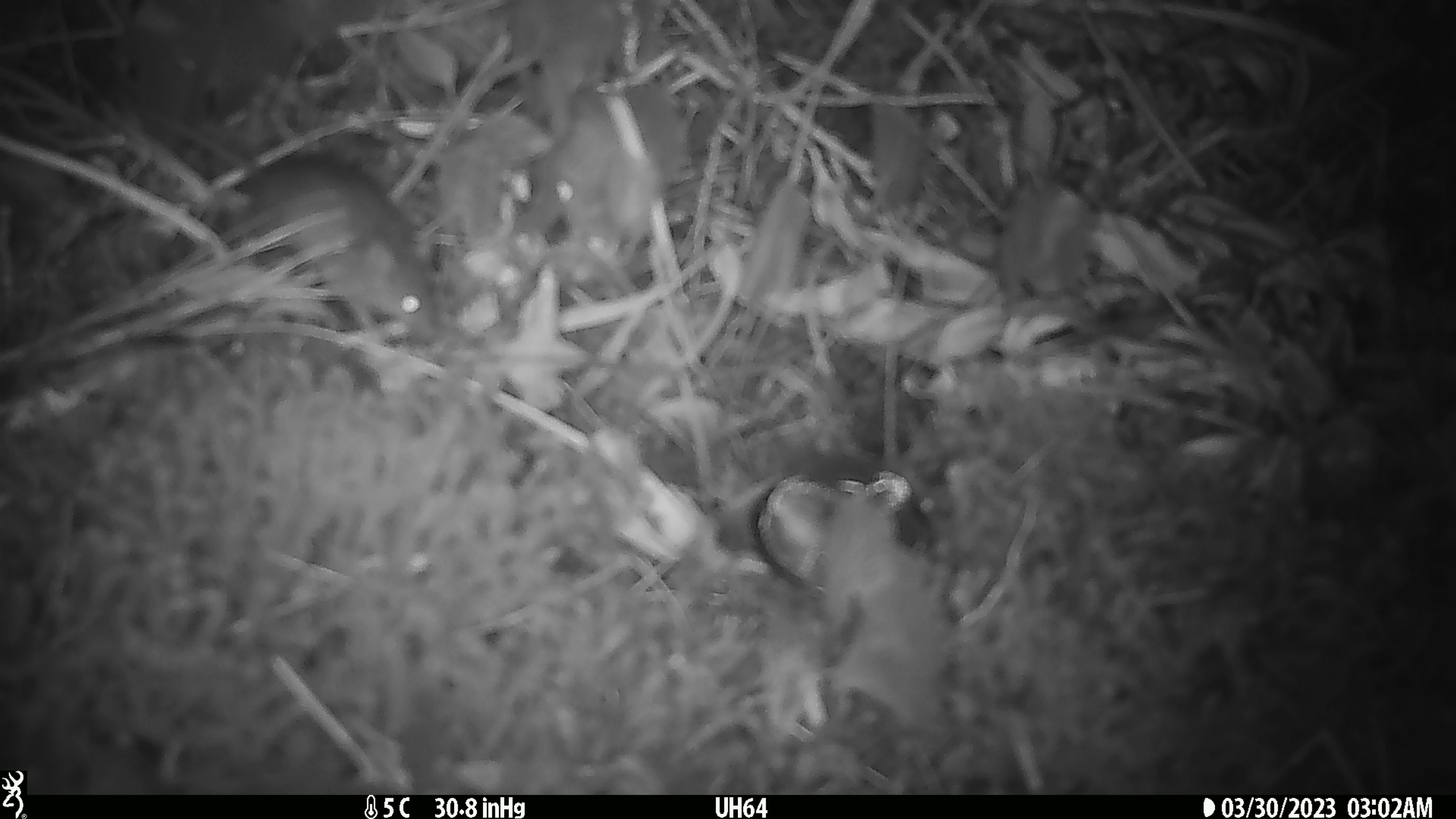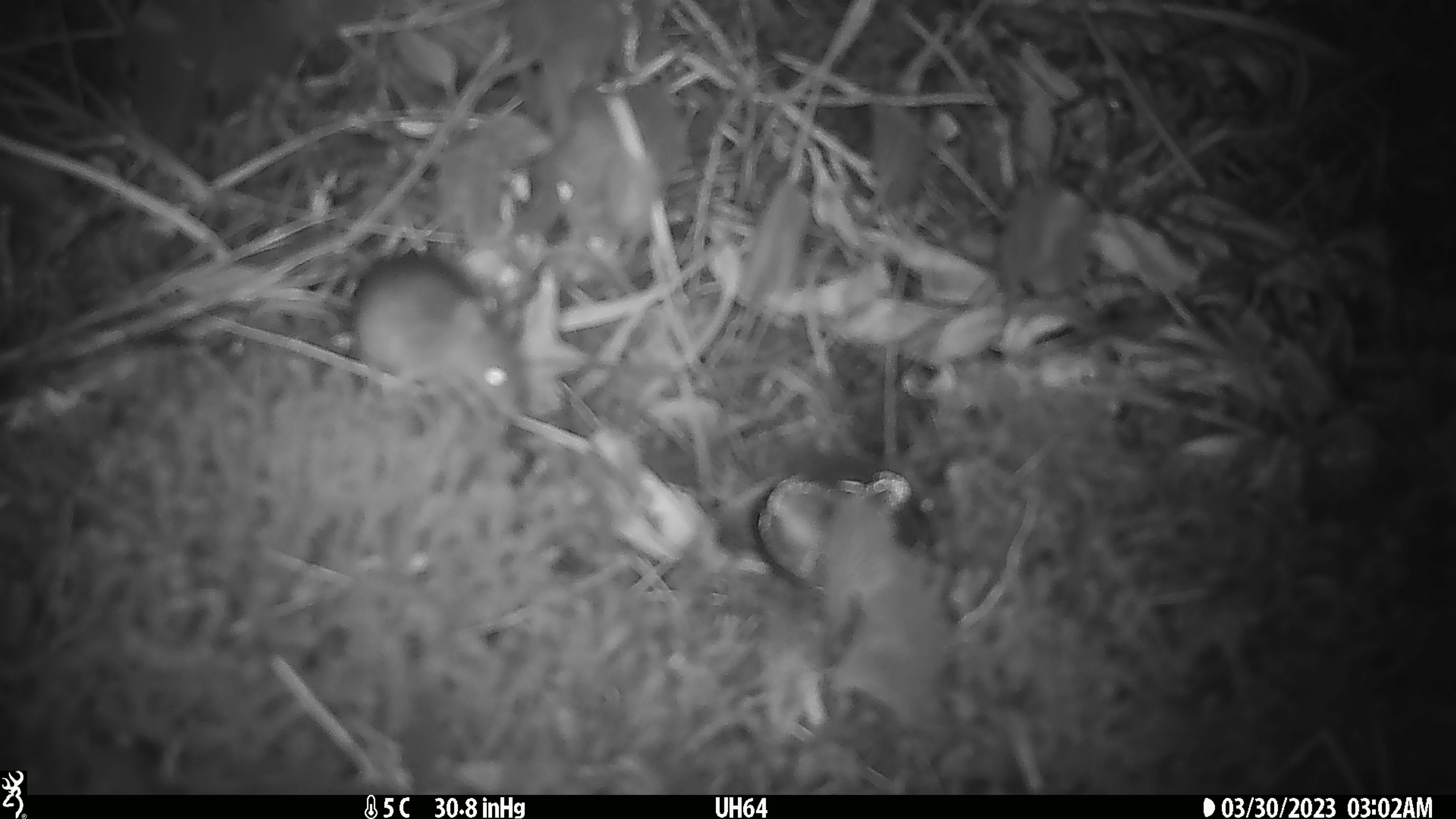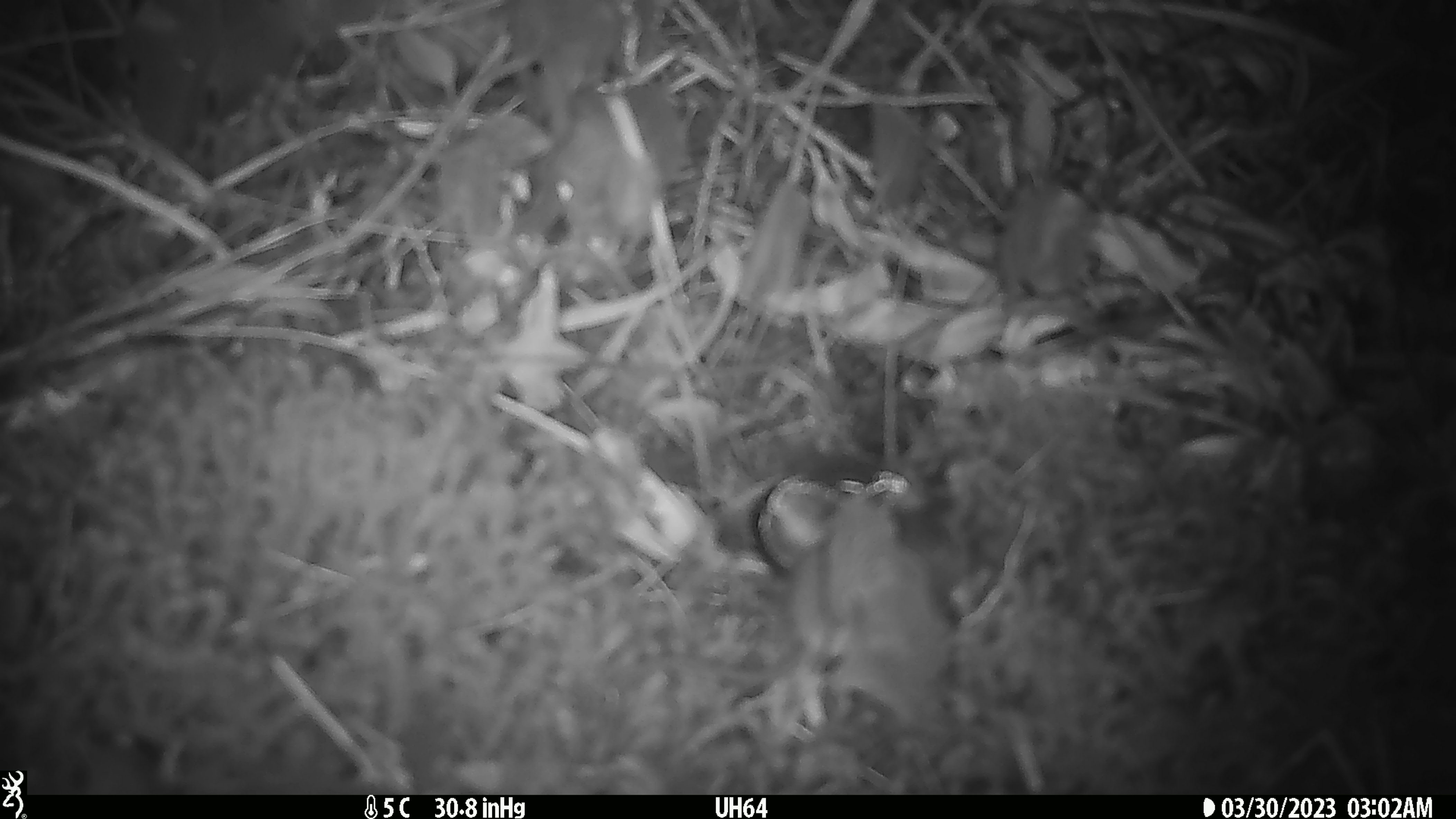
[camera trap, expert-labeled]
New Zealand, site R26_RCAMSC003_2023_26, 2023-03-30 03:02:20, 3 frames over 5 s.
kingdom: Animalia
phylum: Chordata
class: Mammalia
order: Rodentia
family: Muridae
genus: Mus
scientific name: Mus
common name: mouse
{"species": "mouse (Mus)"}